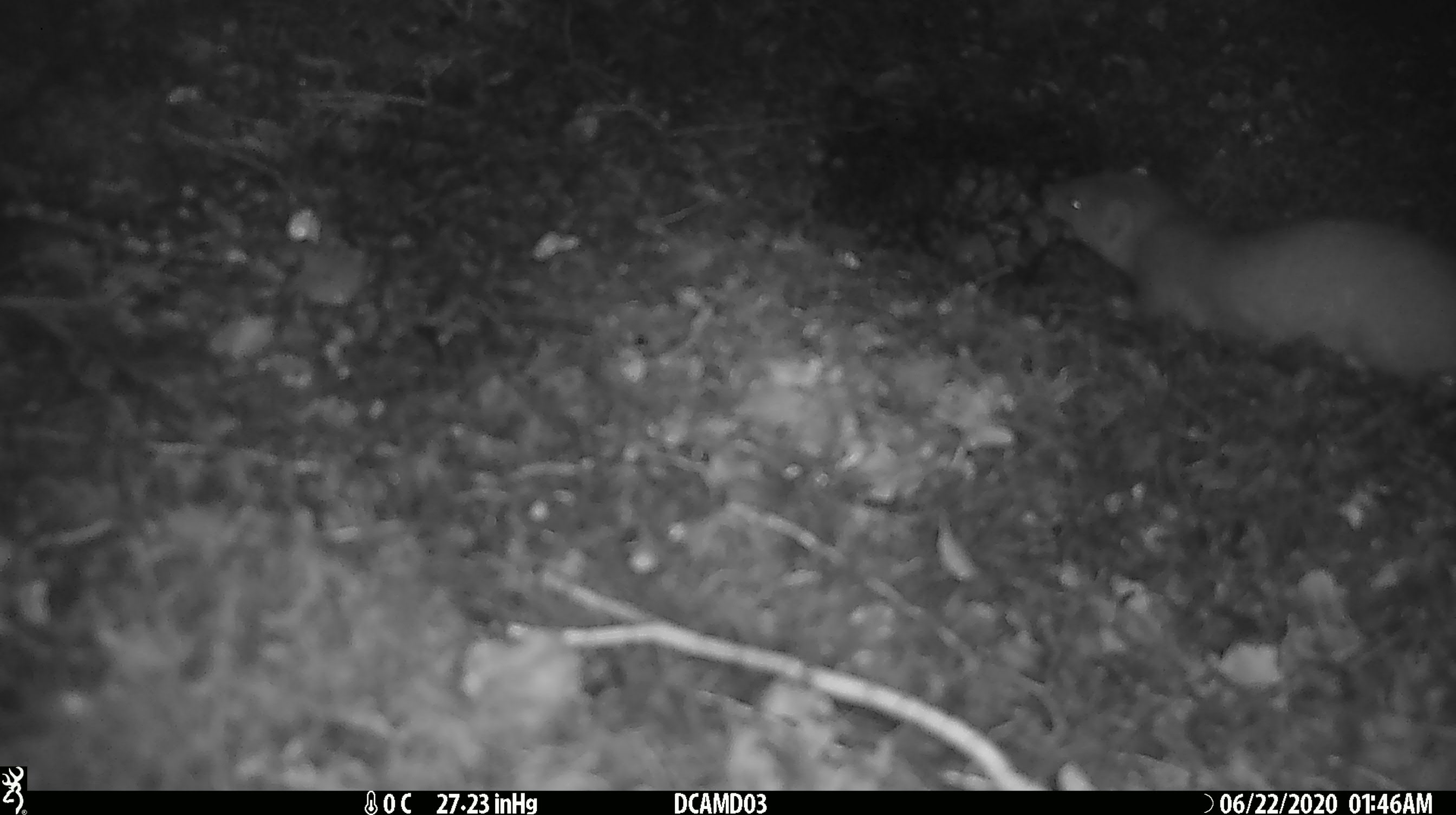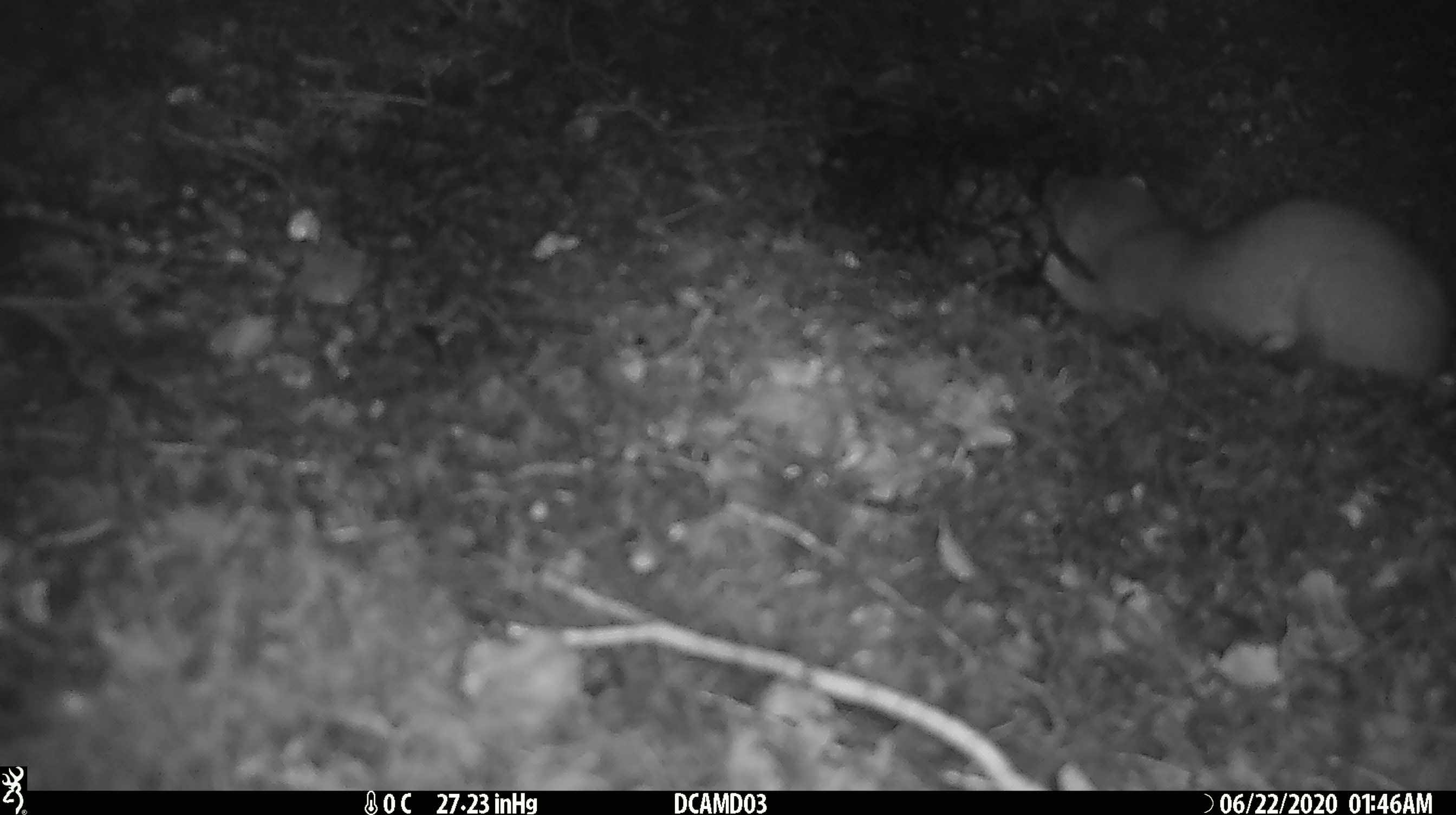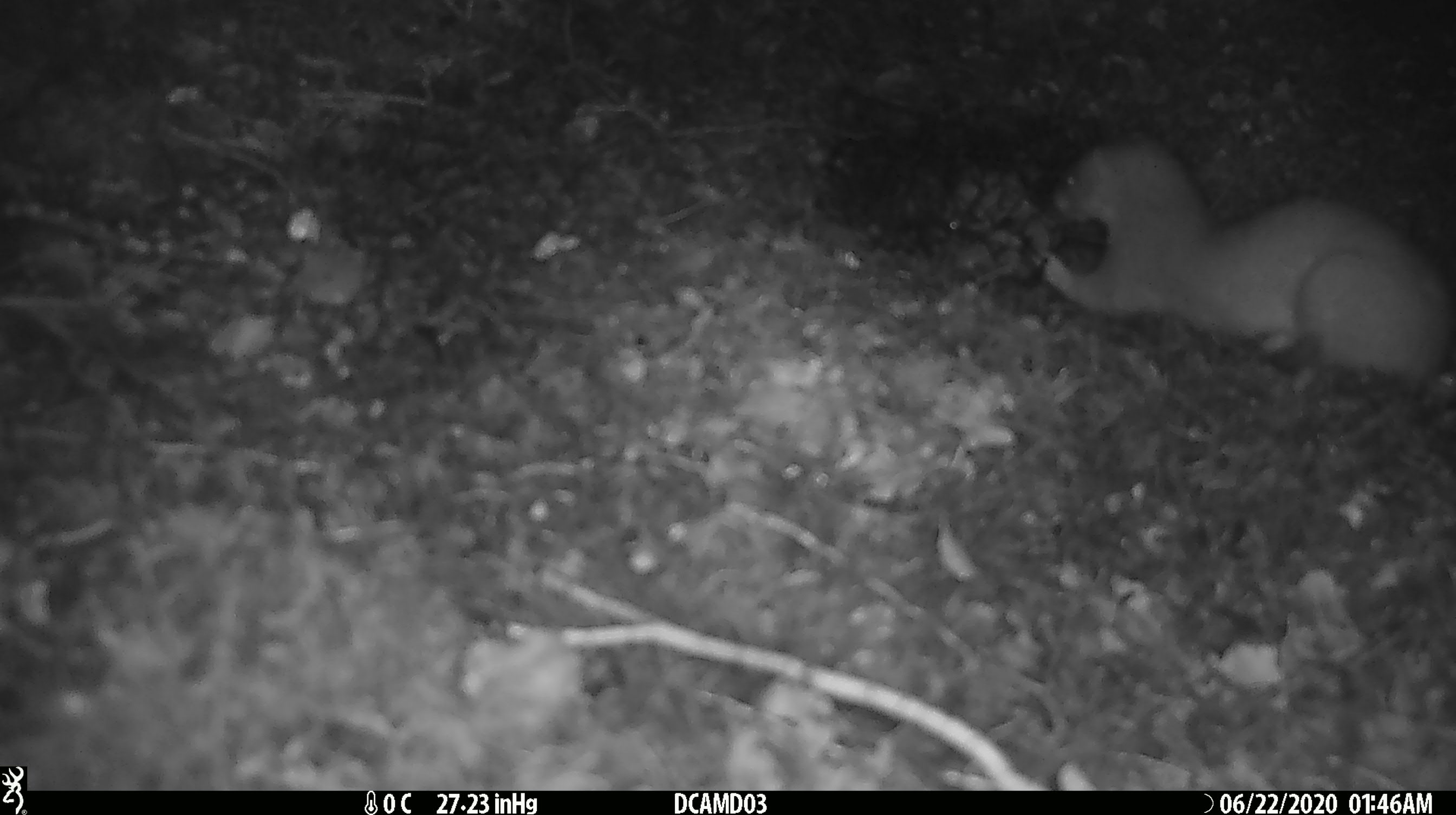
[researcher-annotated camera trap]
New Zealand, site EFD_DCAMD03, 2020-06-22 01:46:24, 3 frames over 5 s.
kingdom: Animalia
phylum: Chordata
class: Mammalia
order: Carnivora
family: Mustelidae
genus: Mustela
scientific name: Mustela erminea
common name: stoat